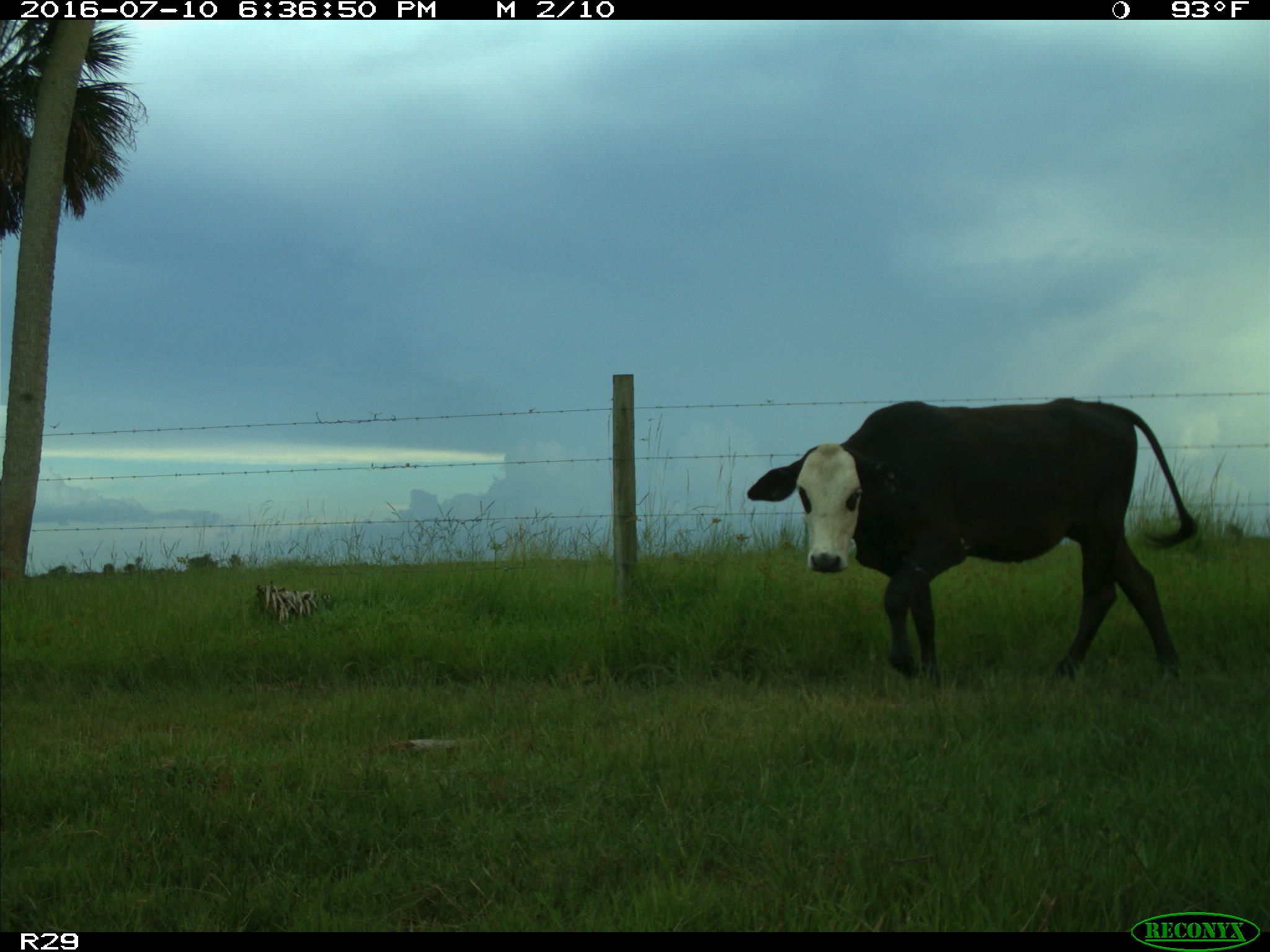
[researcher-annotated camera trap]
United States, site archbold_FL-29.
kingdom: Animalia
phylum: Chordata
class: Mammalia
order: Artiodactyla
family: Bovidae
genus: Bos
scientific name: Bos taurus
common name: domestic cow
Bos taurus (domestic cow).